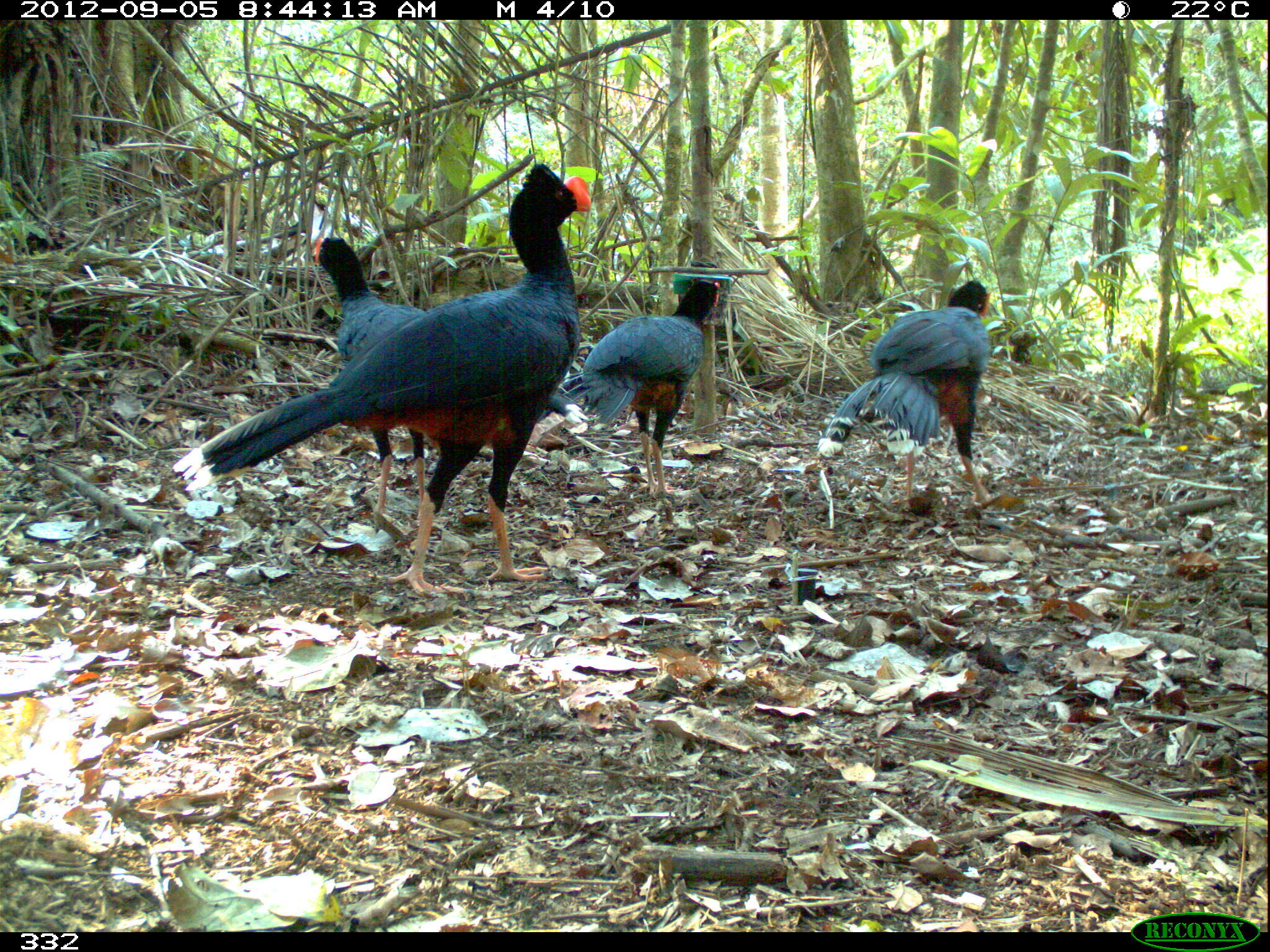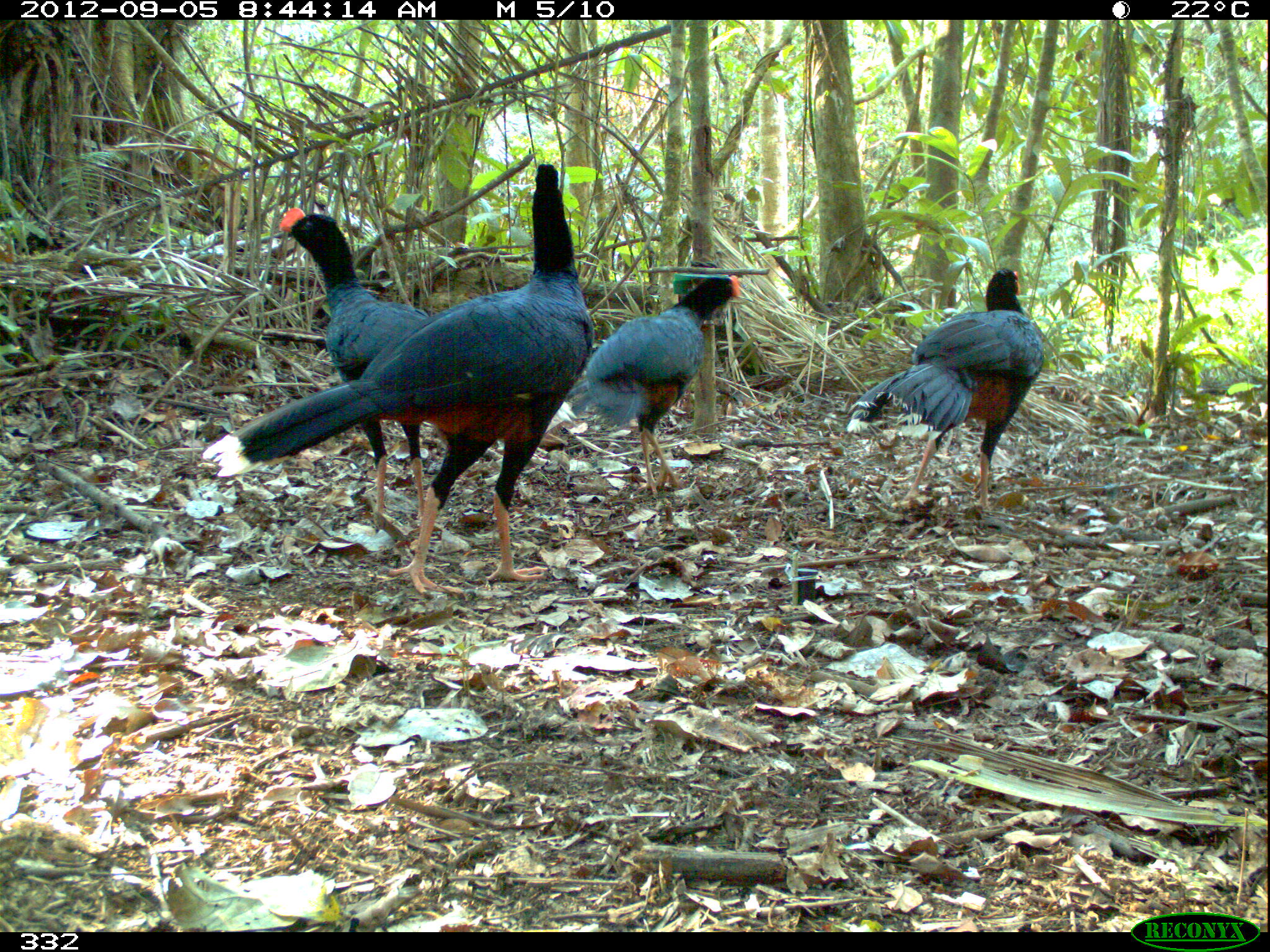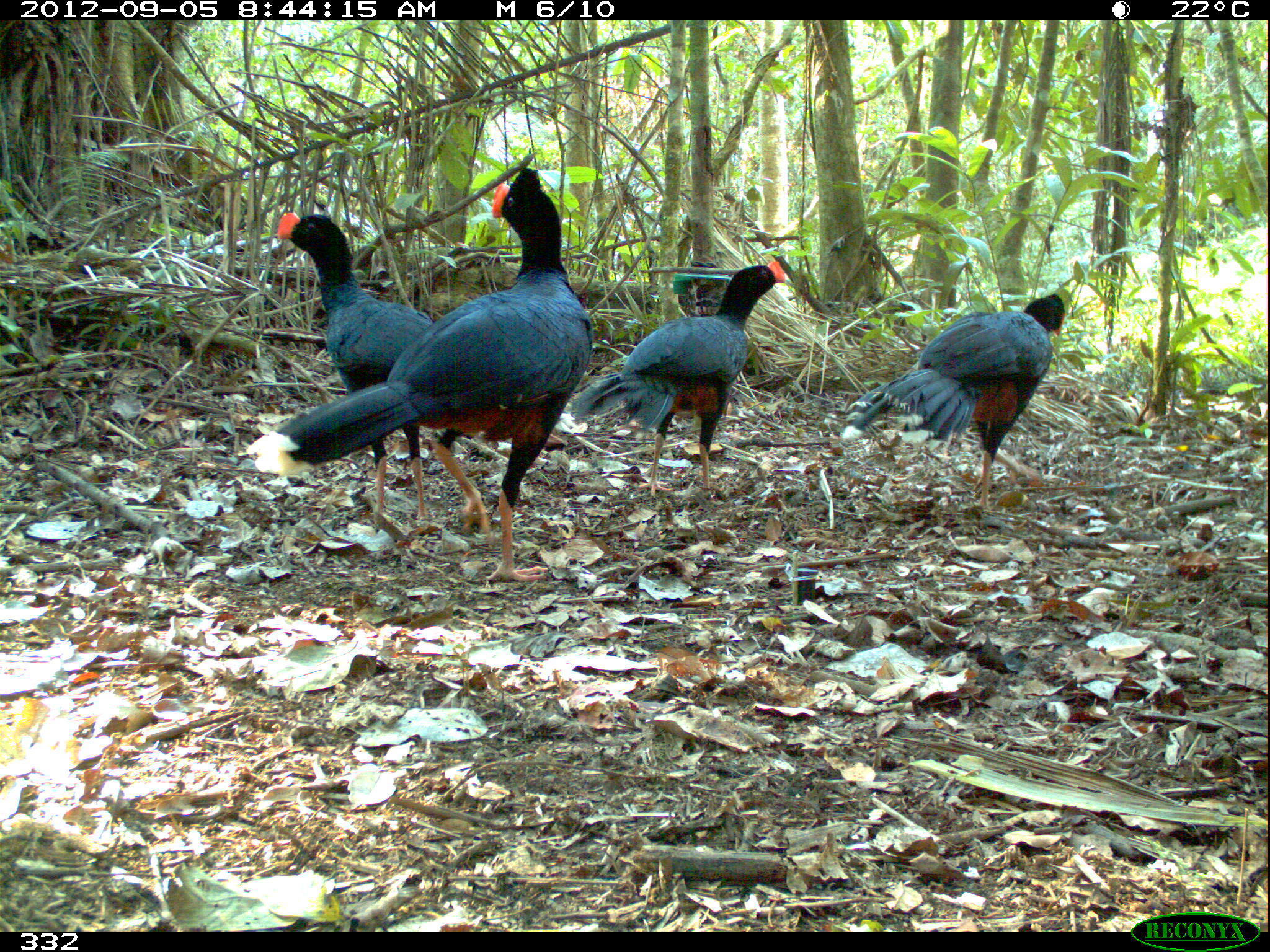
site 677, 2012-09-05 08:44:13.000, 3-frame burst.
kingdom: Animalia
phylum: Chordata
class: Aves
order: Galliformes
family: Cracidae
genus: Mitu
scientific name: Mitu tuberosum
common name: razor-billed curassow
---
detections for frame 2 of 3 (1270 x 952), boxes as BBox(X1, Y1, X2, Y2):
mitu tuberosum: BBox(202, 163, 594, 597); BBox(278, 207, 578, 532); BBox(846, 267, 1045, 515); BBox(564, 275, 741, 498)